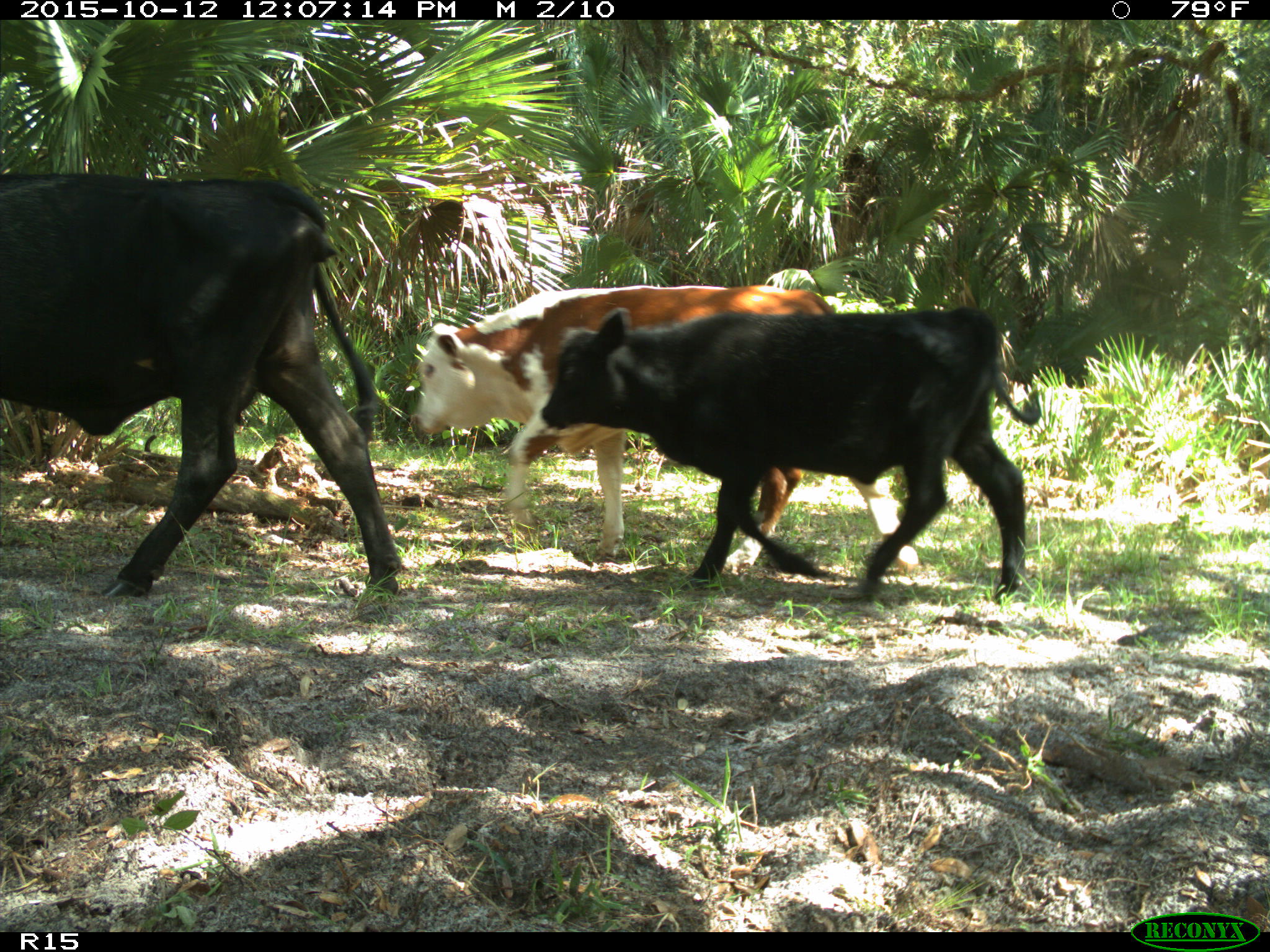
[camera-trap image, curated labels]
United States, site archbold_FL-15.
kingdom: Animalia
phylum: Chordata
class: Mammalia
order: Artiodactyla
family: Bovidae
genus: Bos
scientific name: Bos taurus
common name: domestic cow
Bos taurus (domestic cow).